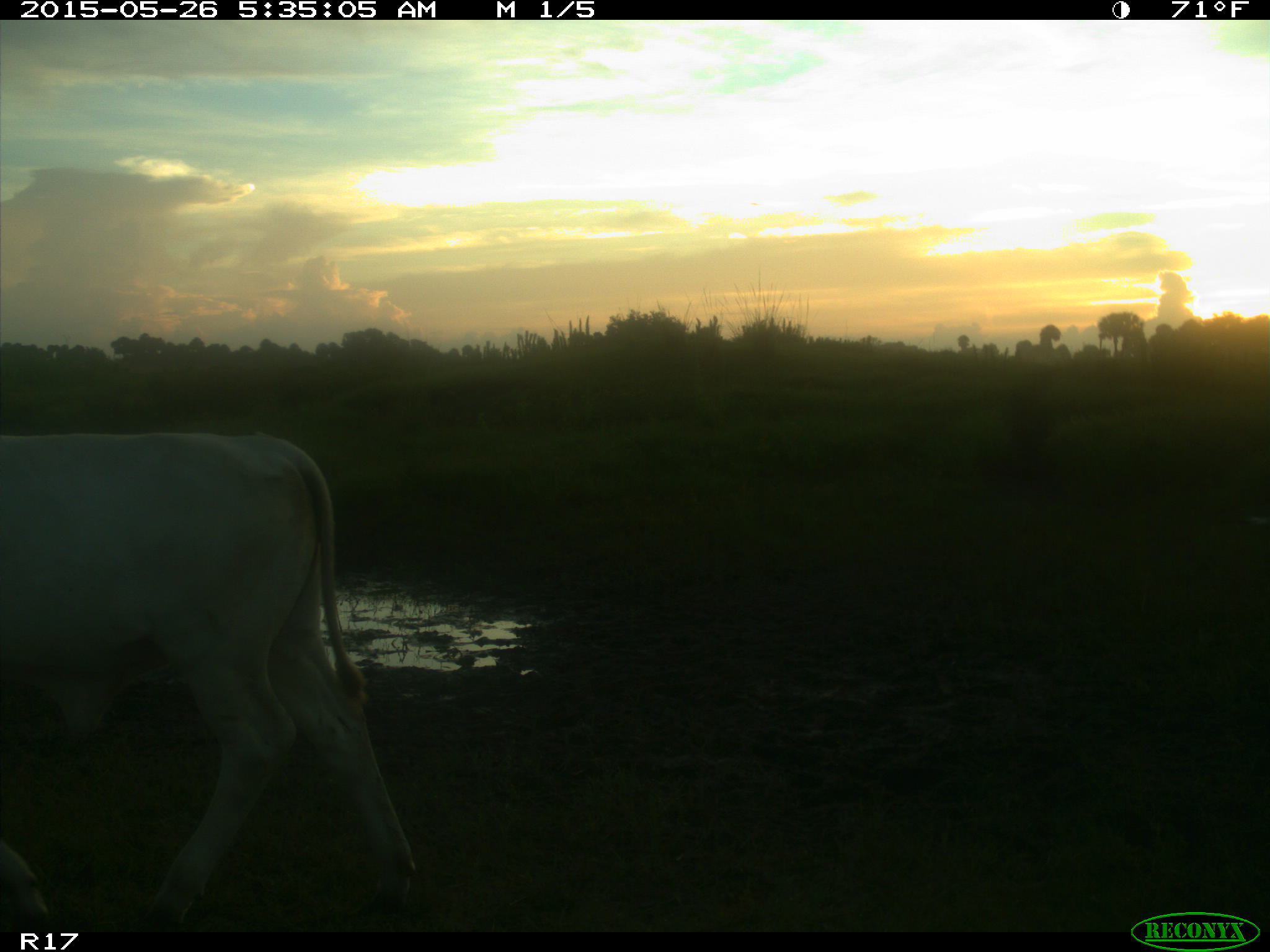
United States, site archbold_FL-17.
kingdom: Animalia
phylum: Chordata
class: Mammalia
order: Artiodactyla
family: Bovidae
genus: Bos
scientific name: Bos taurus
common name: domestic cow